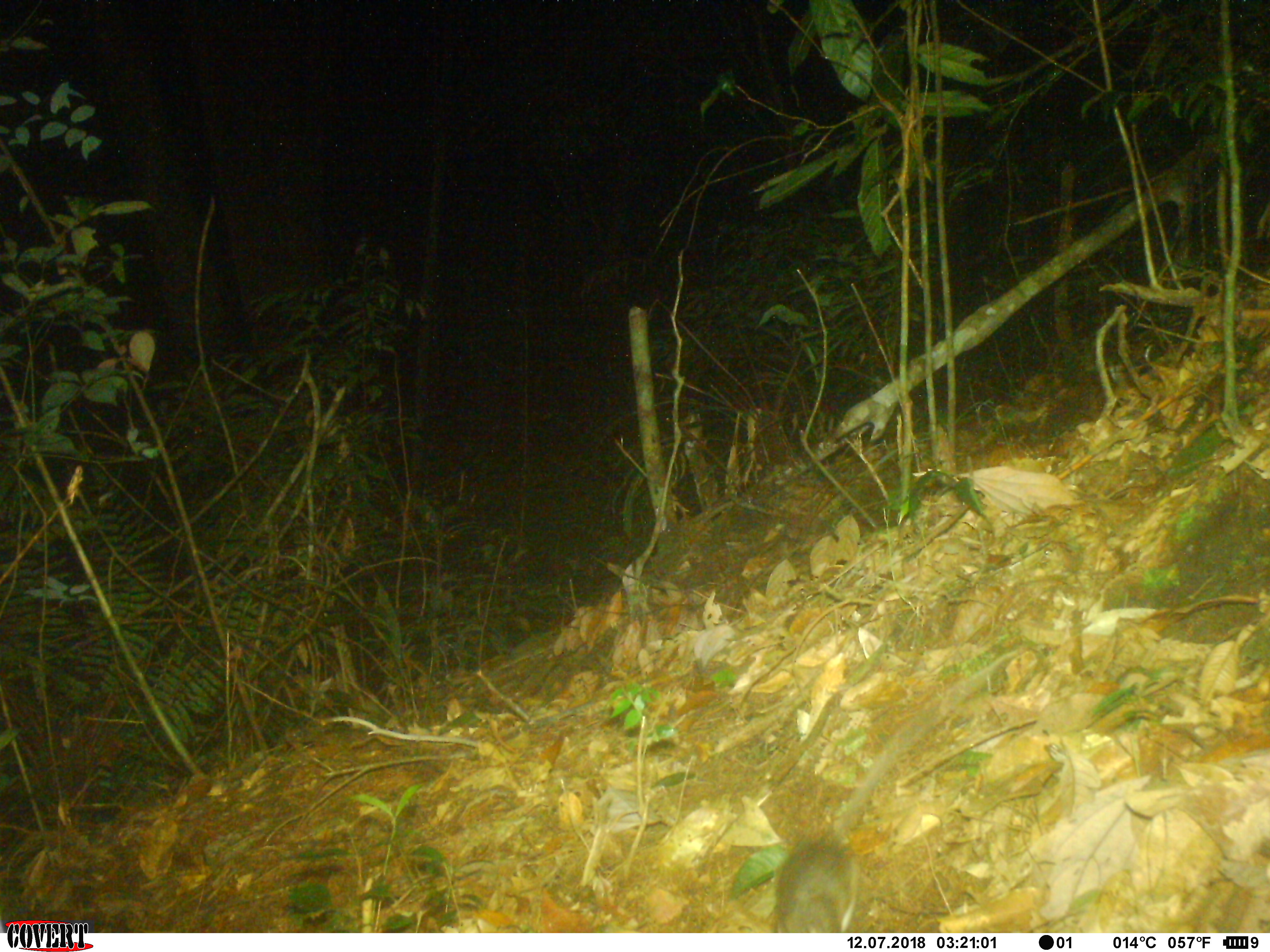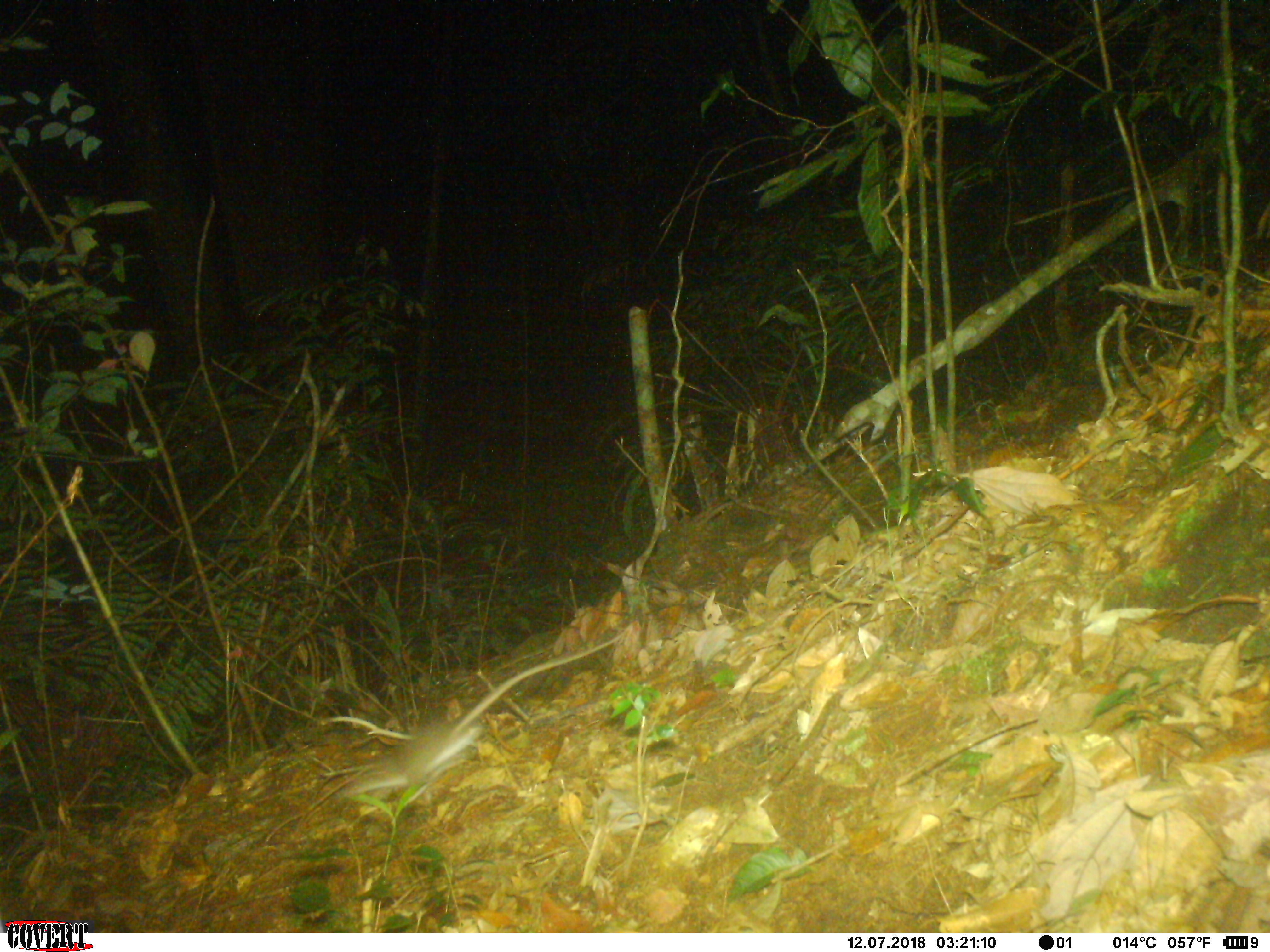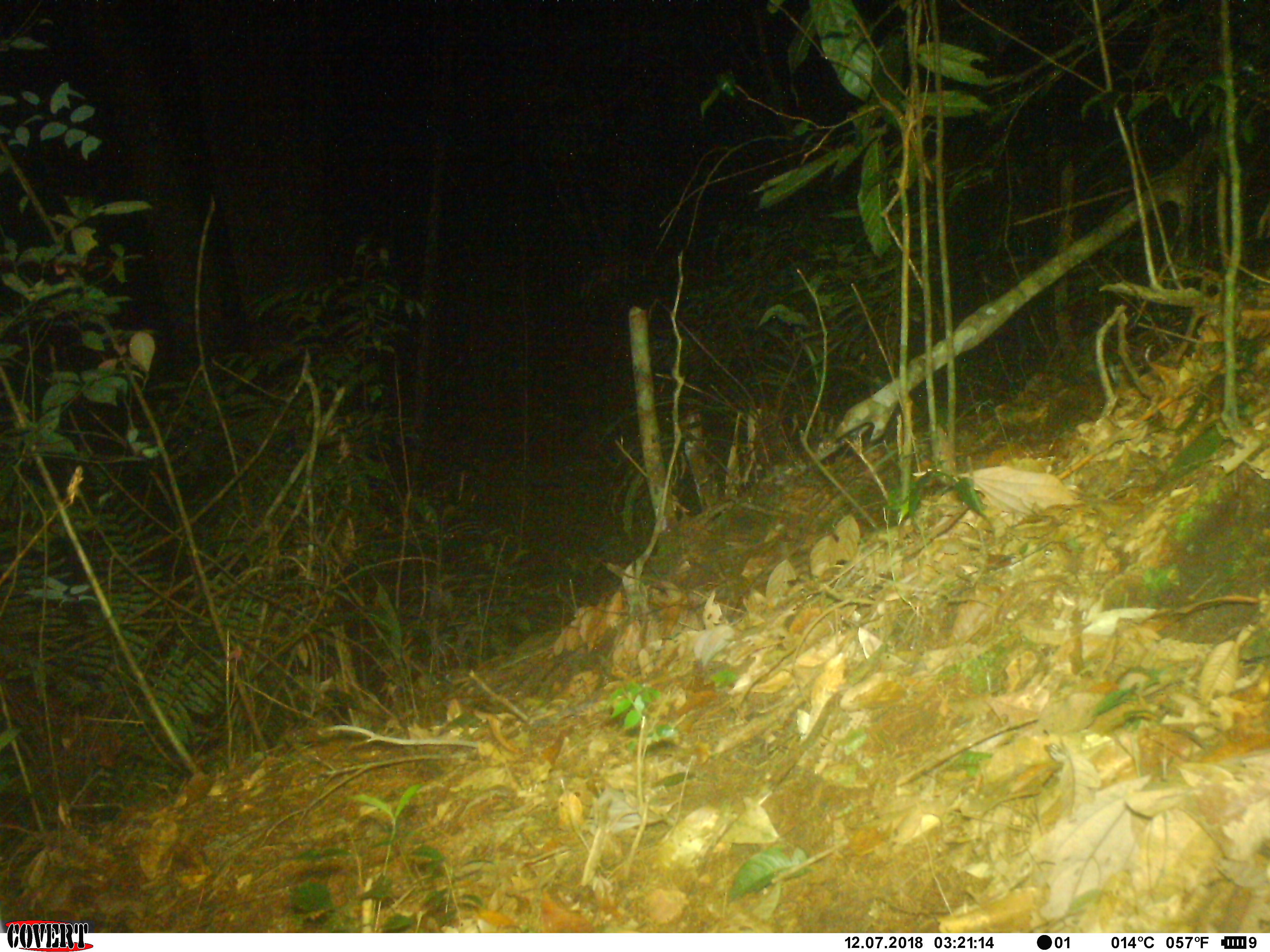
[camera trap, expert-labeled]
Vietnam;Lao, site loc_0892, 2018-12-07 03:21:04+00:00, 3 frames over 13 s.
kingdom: Animalia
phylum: Chordata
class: Mammalia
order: Rodentia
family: Muridae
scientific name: Muridae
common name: old-world mice and rats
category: unidentified murid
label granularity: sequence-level